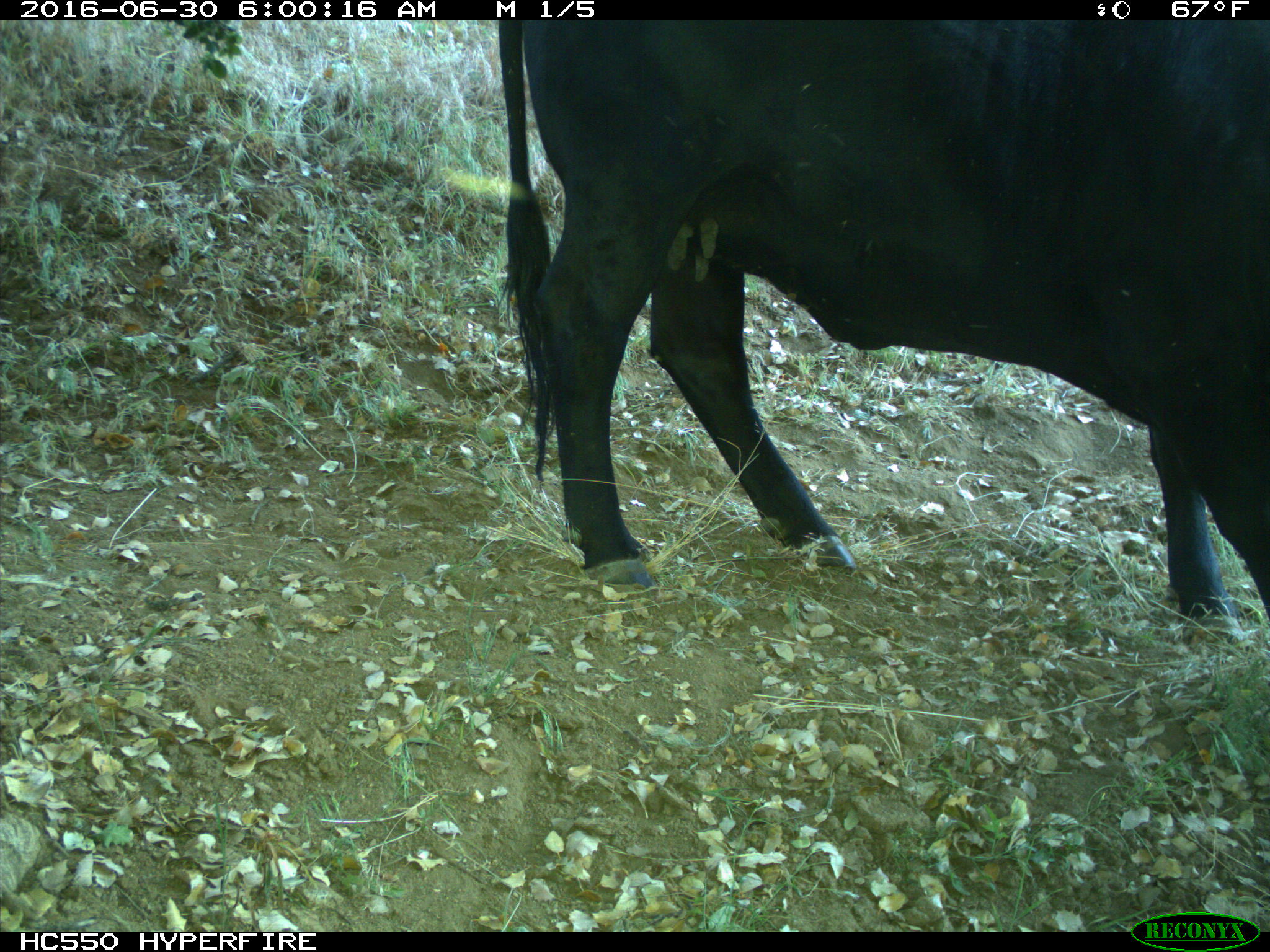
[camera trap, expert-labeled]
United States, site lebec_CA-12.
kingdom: Animalia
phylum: Chordata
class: Mammalia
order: Artiodactyla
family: Bovidae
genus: Bos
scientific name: Bos taurus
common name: domestic cow